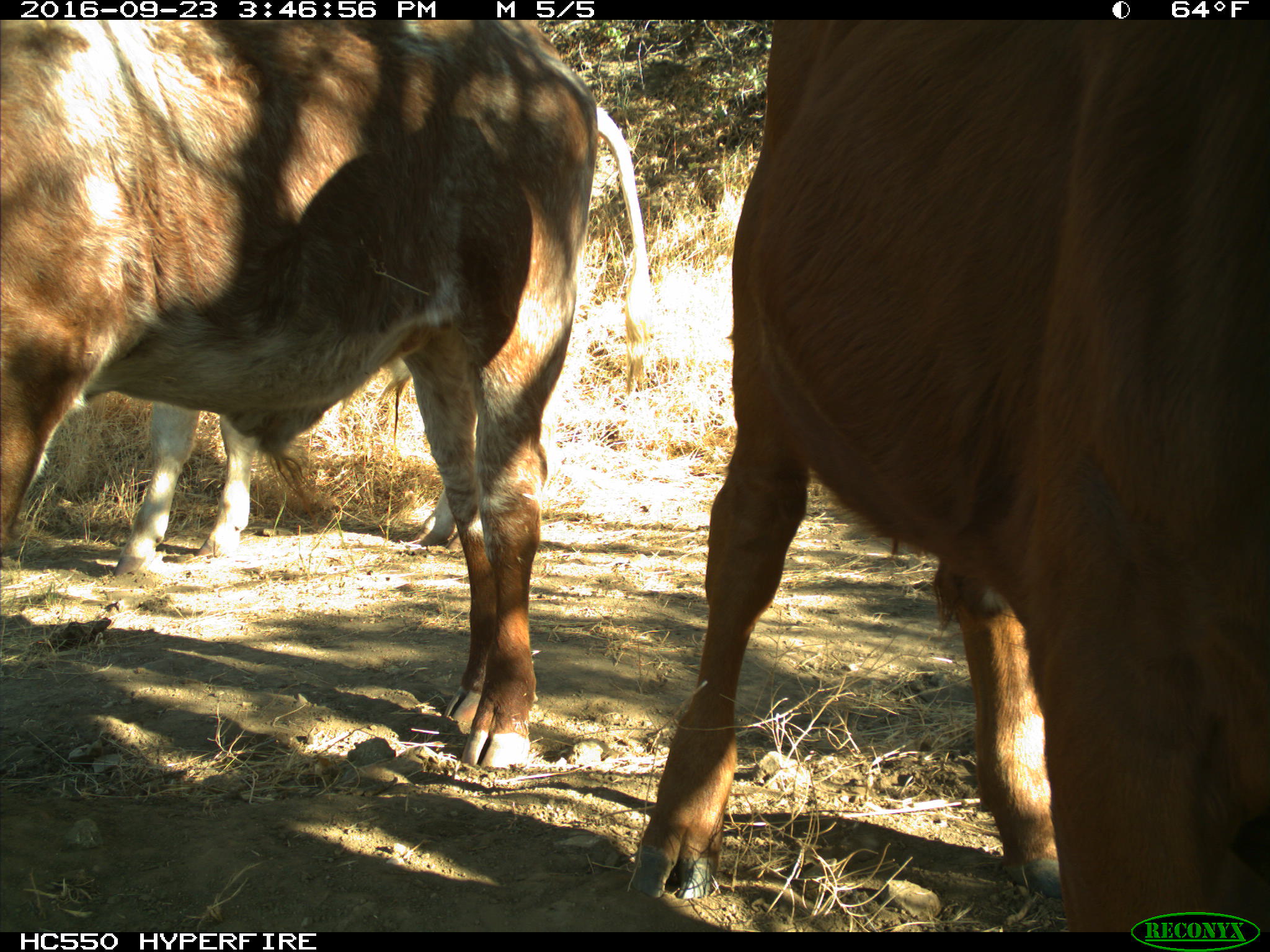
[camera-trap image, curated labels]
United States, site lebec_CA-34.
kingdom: Animalia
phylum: Chordata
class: Mammalia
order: Artiodactyla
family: Bovidae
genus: Bos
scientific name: Bos taurus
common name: domestic cow